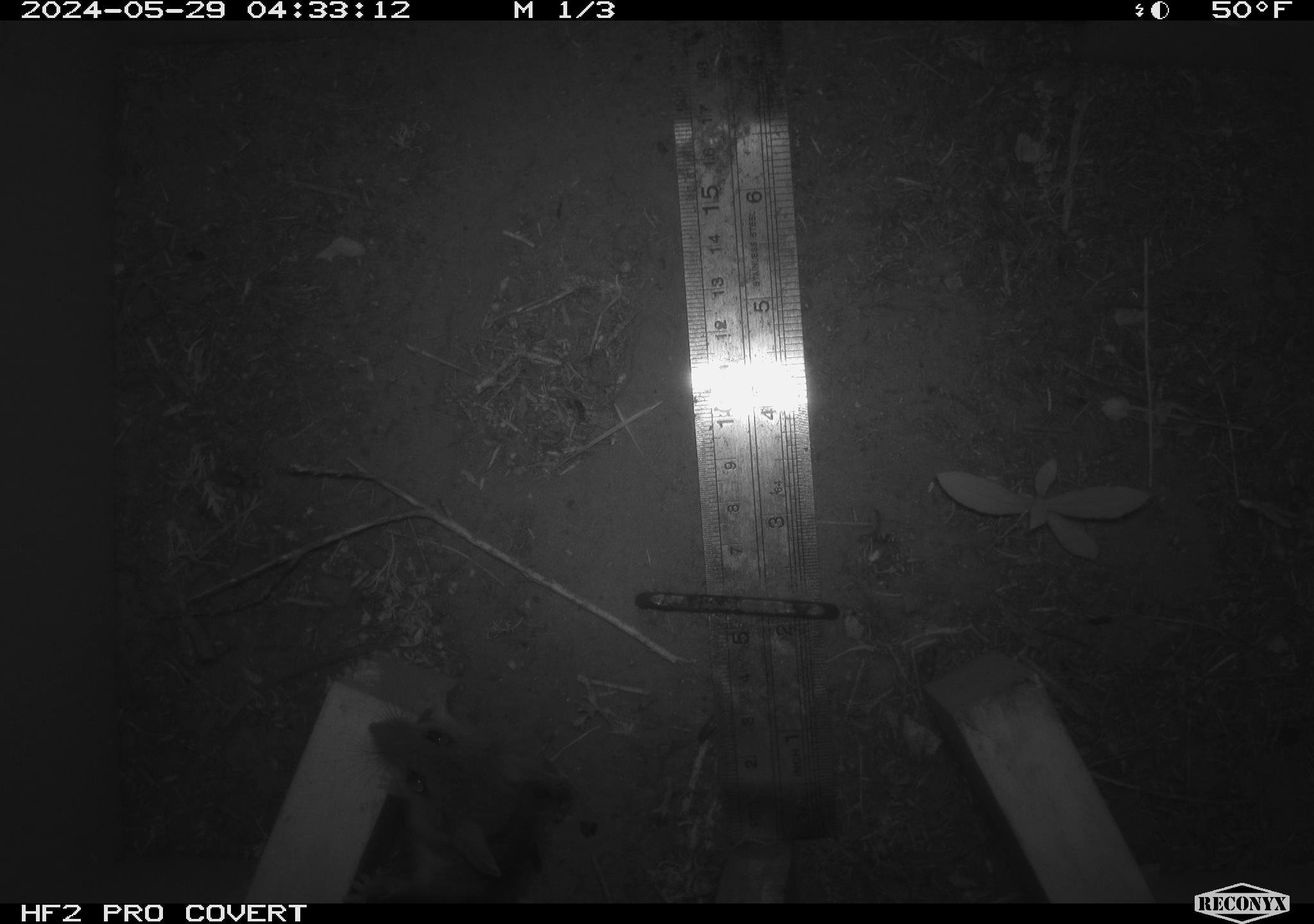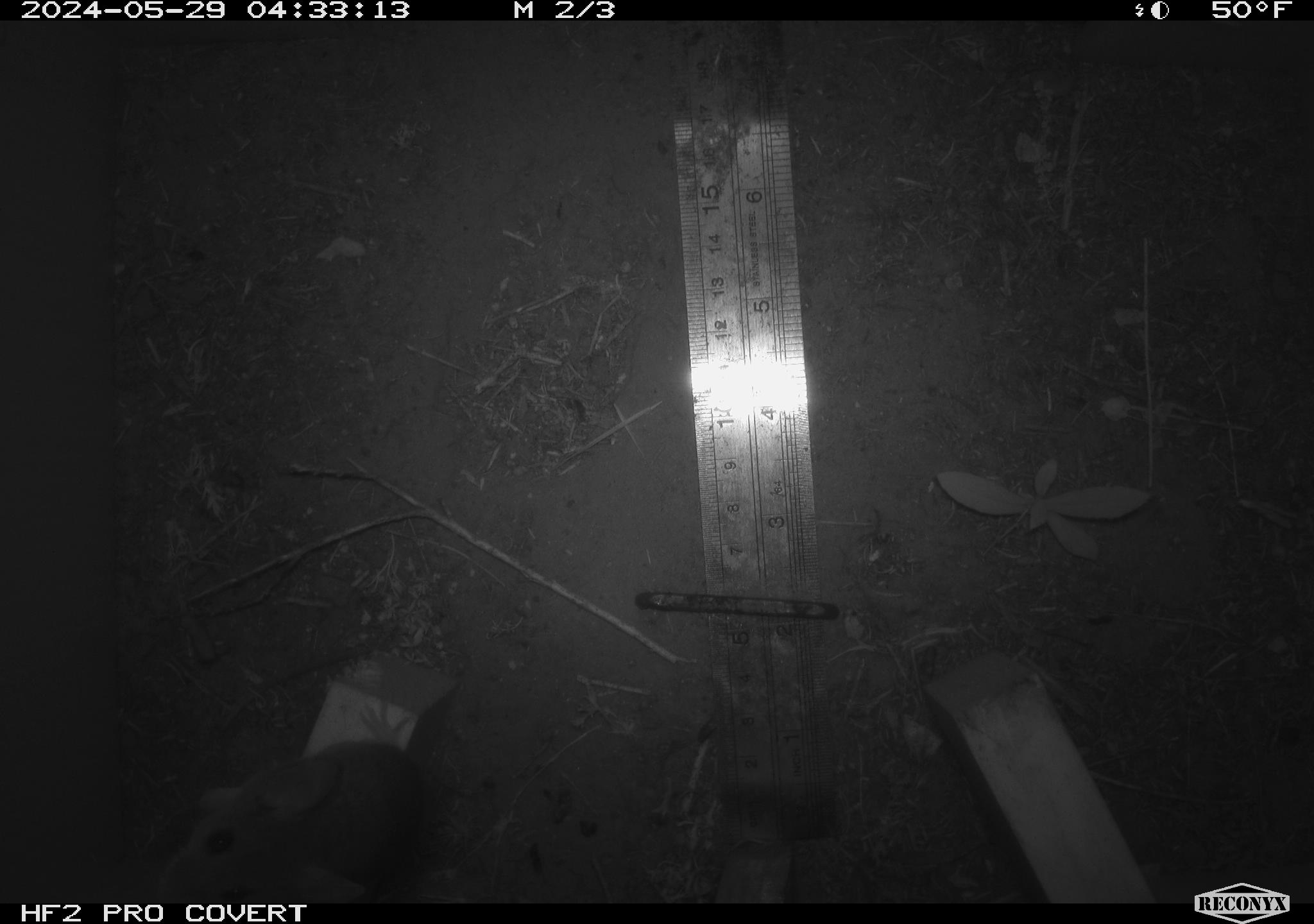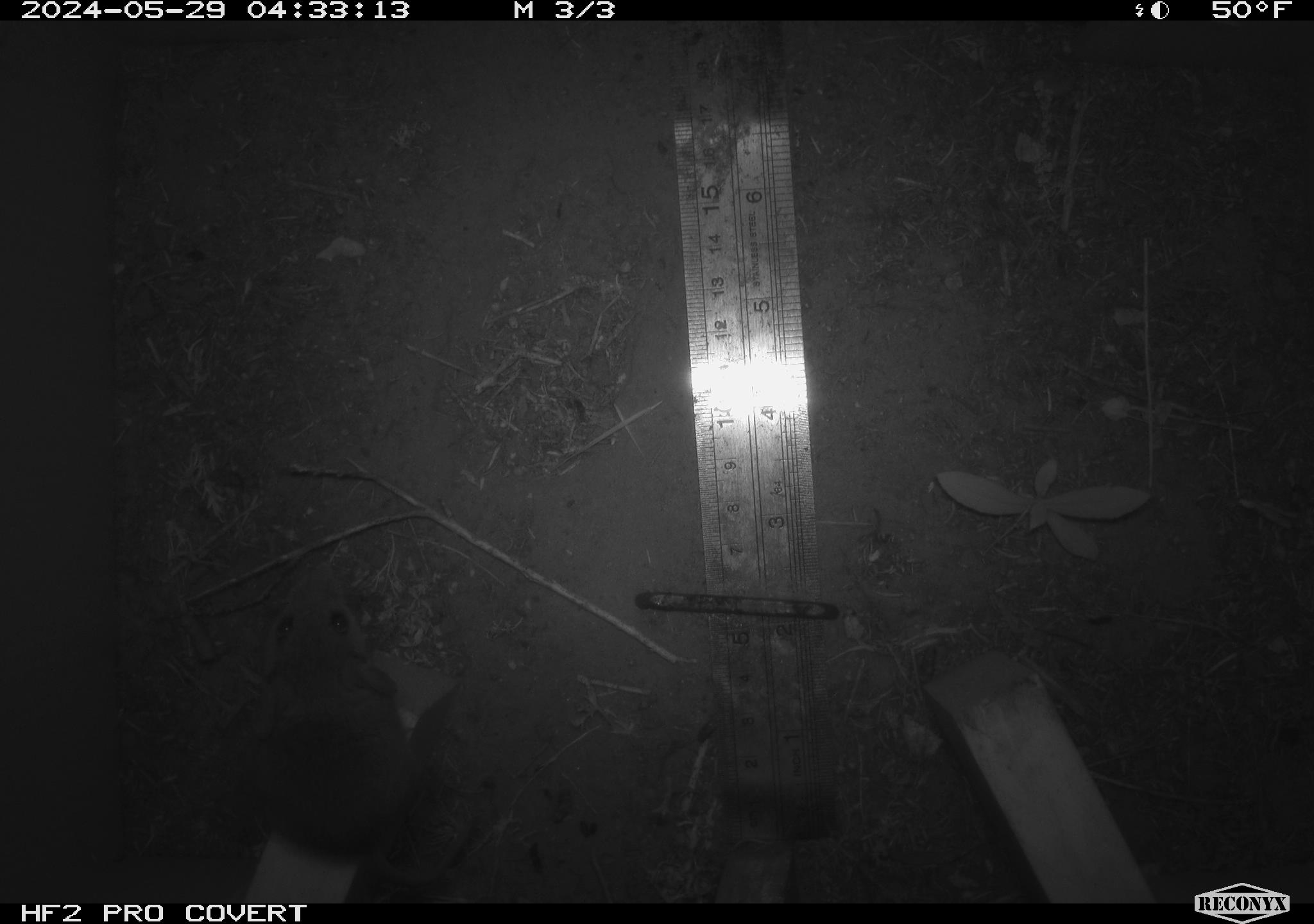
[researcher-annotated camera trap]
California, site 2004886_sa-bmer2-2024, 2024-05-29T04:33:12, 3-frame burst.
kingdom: Animalia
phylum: Chordata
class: Mammalia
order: Rodentia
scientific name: Rodentia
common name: mouse species